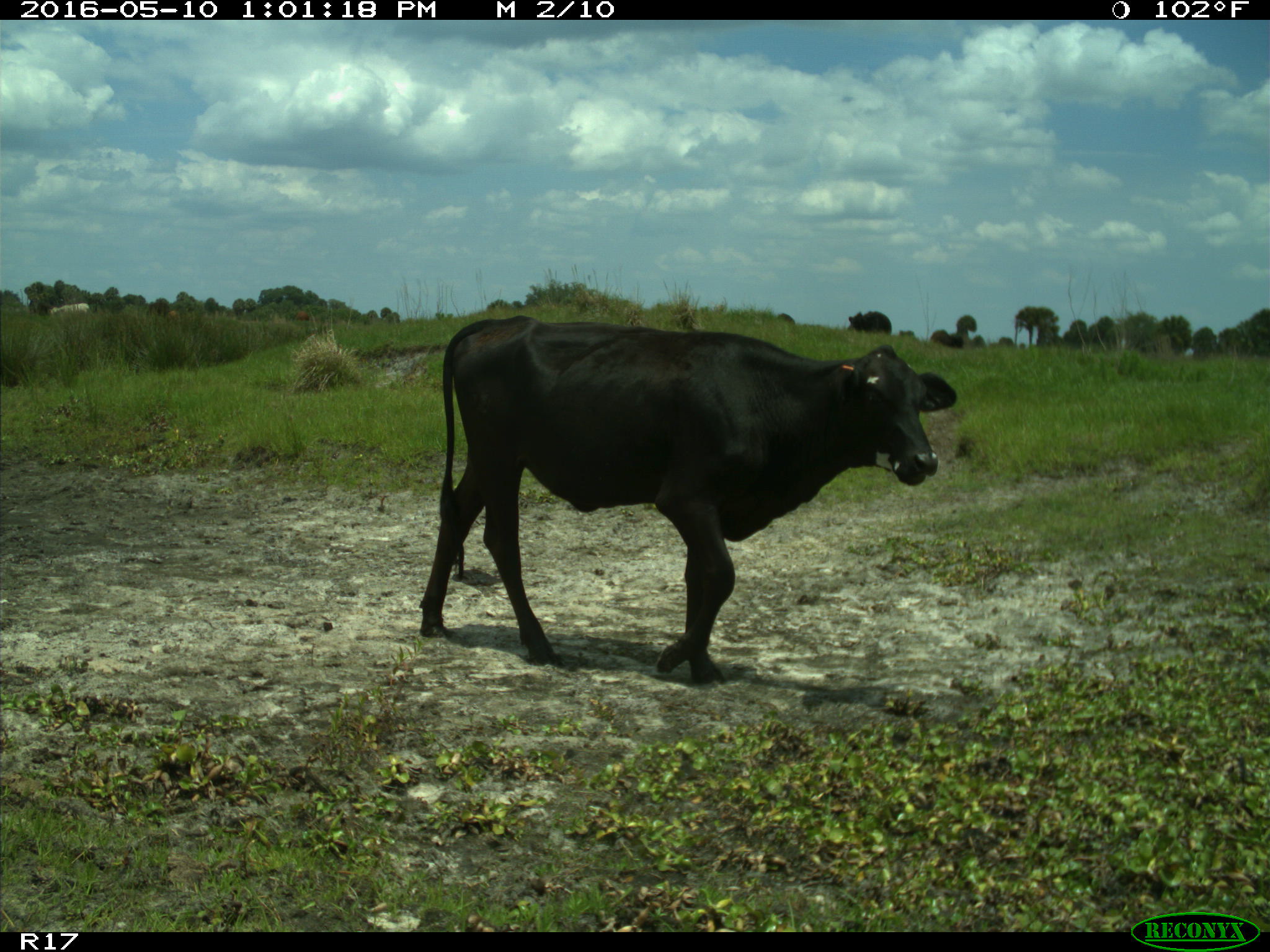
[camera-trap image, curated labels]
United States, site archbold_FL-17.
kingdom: Animalia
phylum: Chordata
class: Mammalia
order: Artiodactyla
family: Bovidae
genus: Bos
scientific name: Bos taurus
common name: domestic cow